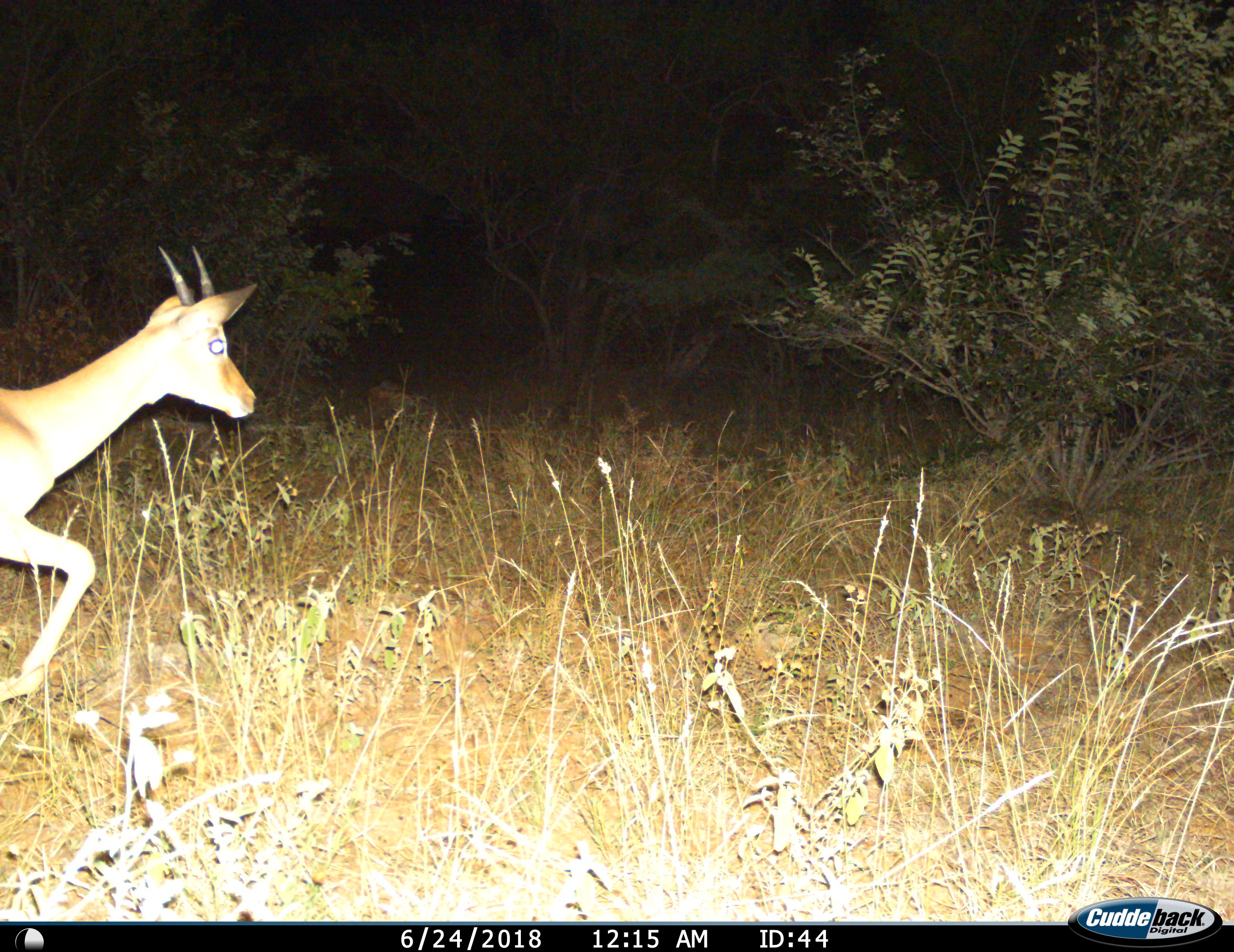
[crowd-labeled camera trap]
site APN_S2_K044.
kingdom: Animalia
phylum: Chordata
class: Mammalia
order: Artiodactyla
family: Bovidae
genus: Aepyceros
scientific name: Aepyceros melampus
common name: impala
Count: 1.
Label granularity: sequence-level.